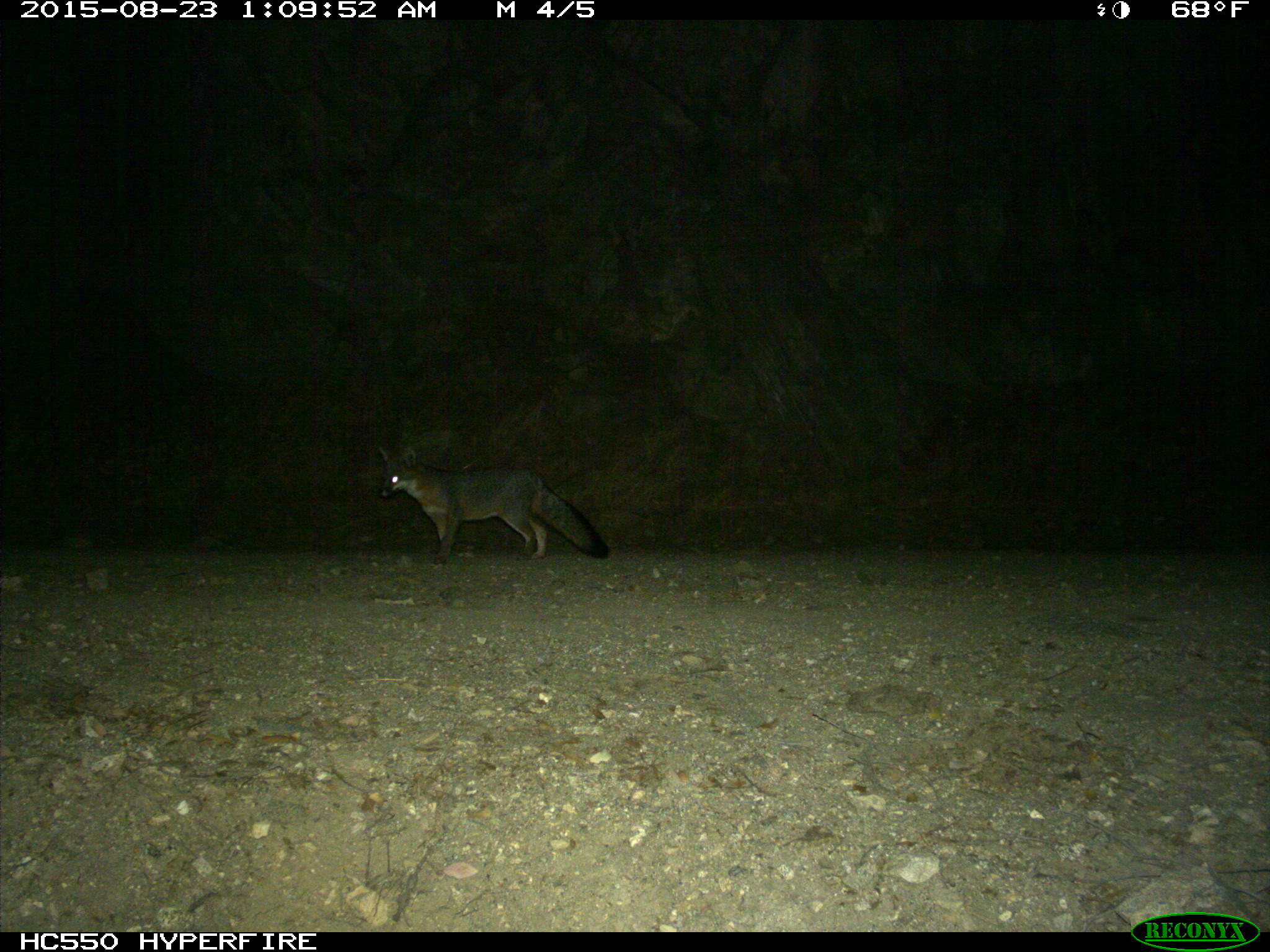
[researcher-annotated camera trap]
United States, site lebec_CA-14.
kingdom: Animalia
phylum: Chordata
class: Mammalia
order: Carnivora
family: Canidae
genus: Urocyon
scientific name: Urocyon cinereoargenteus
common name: gray fox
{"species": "Urocyon cinereoargenteus (gray fox)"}